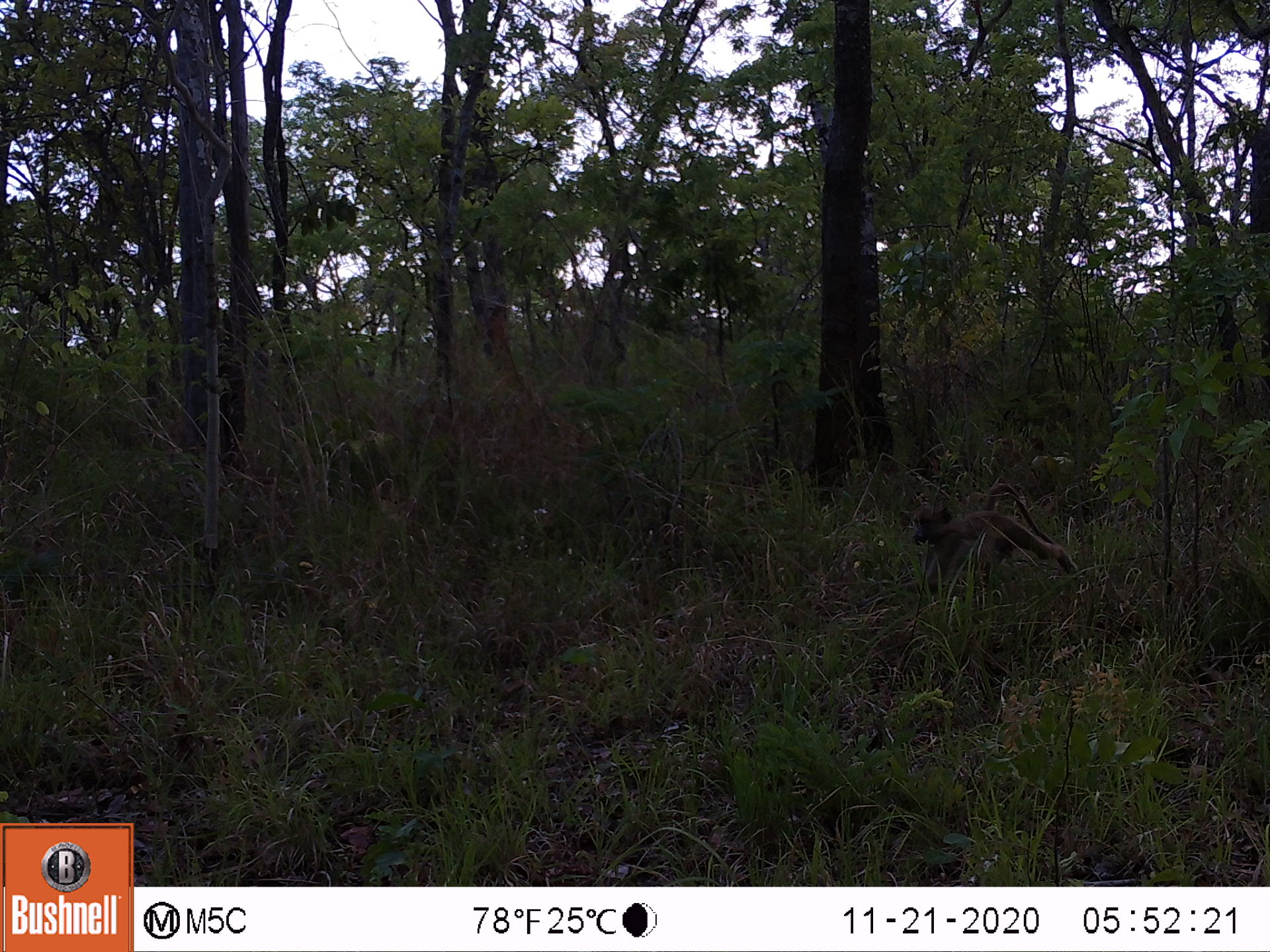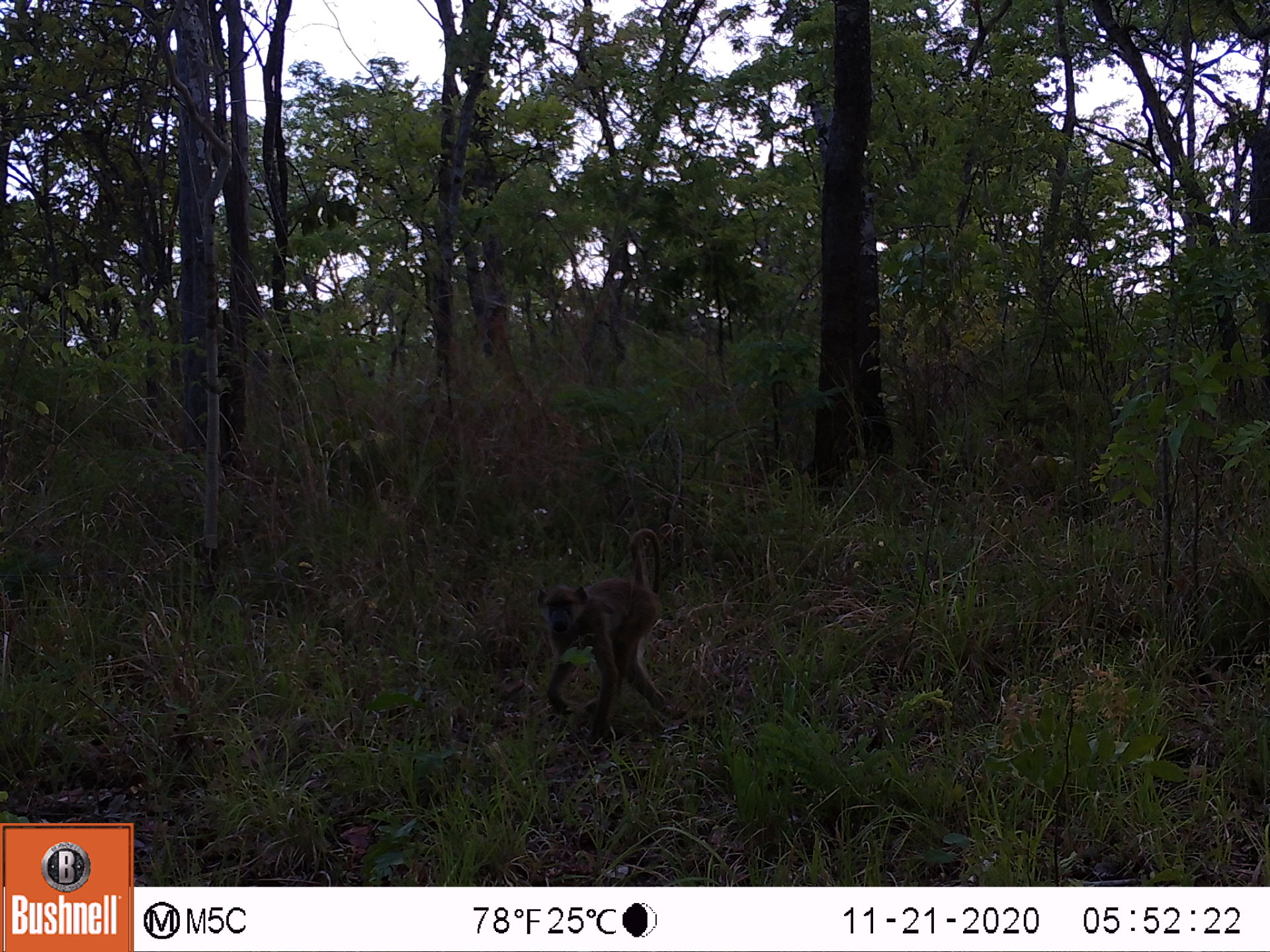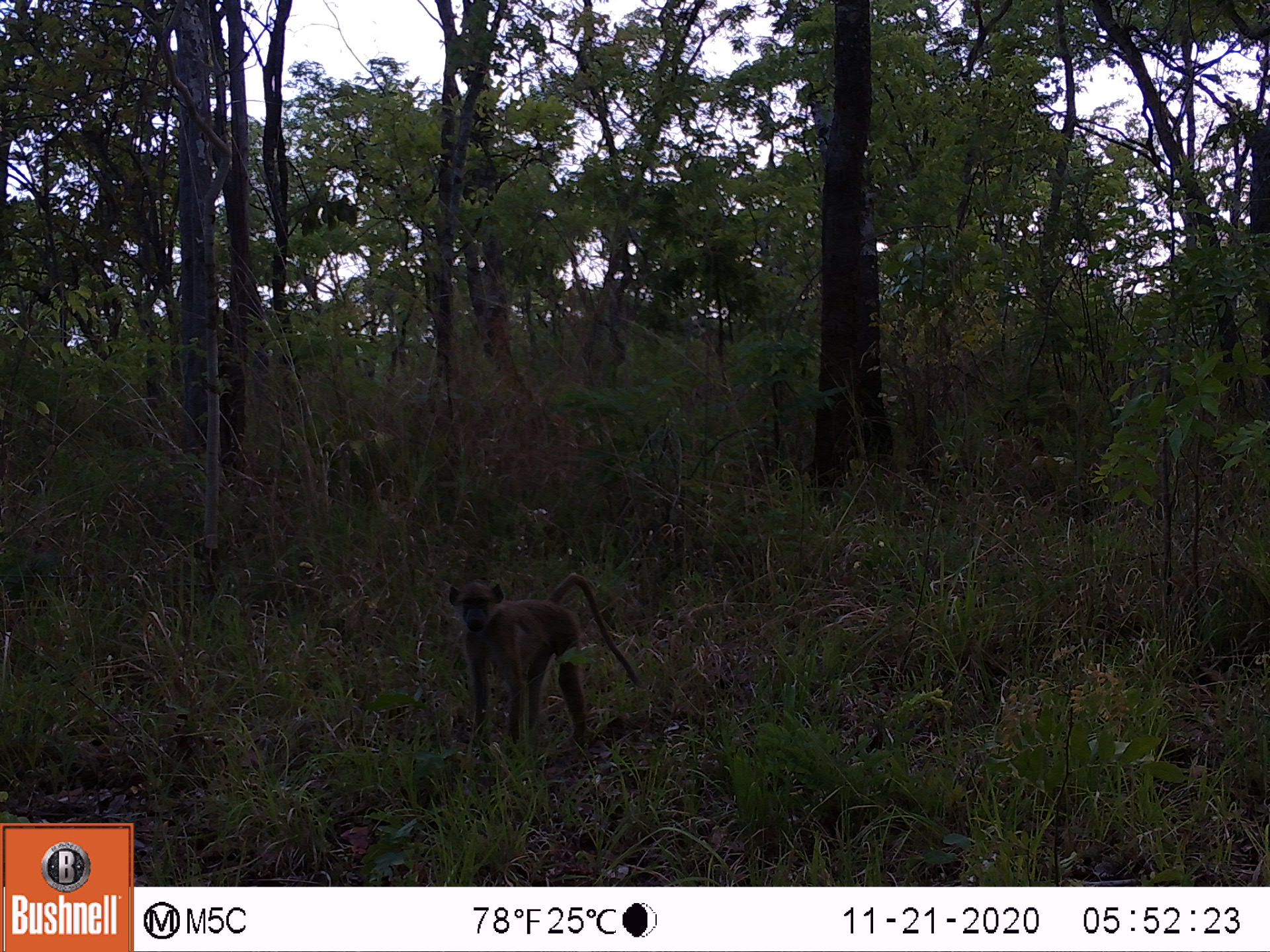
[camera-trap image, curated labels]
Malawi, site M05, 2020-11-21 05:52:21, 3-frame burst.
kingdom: Animalia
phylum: Chordata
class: Mammalia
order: Primates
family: Cercopithecidae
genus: Papio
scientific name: Papio cynocephalus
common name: yellow baboon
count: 1